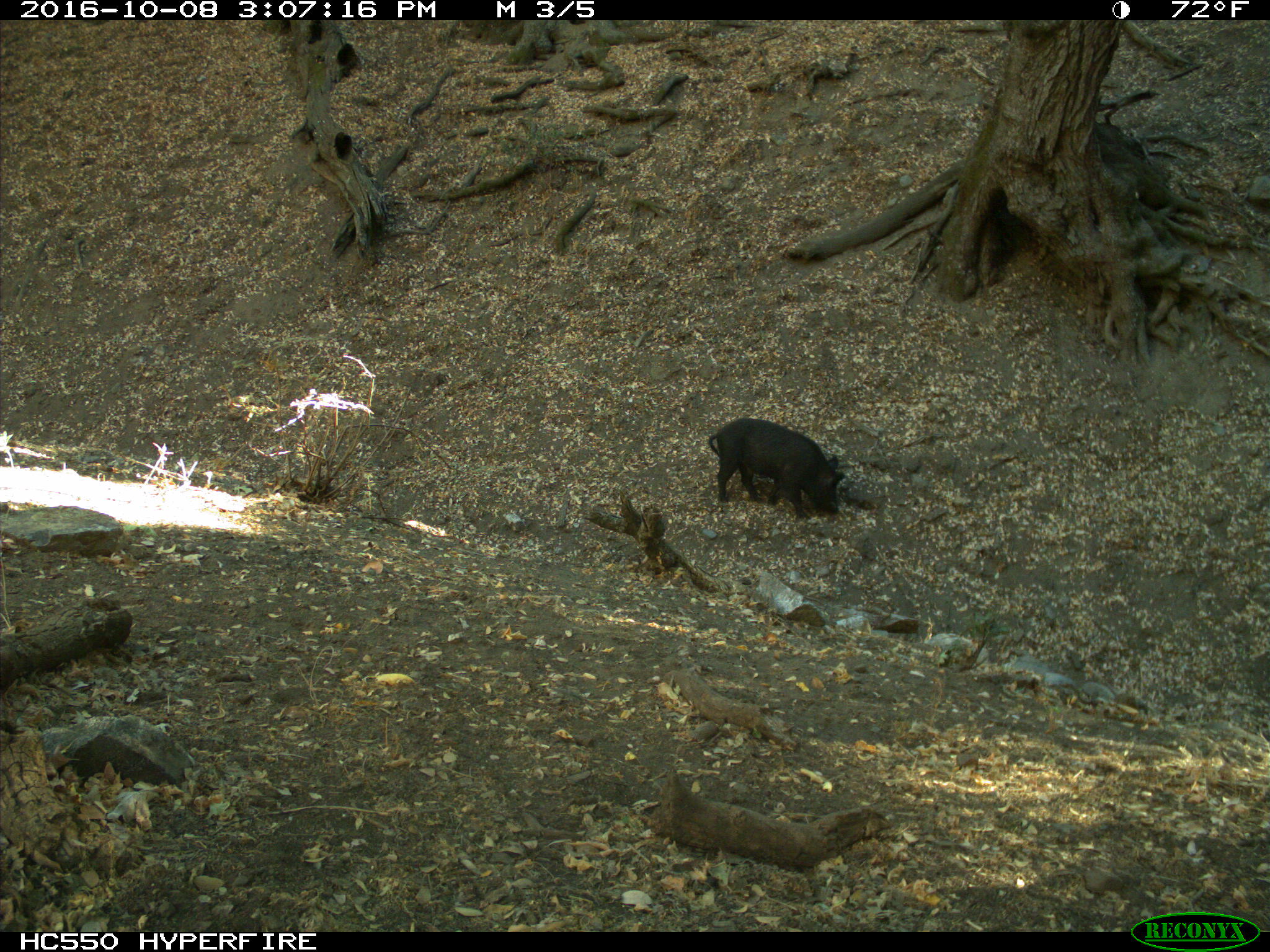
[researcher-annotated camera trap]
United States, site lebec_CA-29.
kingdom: Animalia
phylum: Chordata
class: Mammalia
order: Artiodactyla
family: Suidae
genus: Sus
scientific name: Sus scrofa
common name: wild boar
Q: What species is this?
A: Sus scrofa (wild boar).